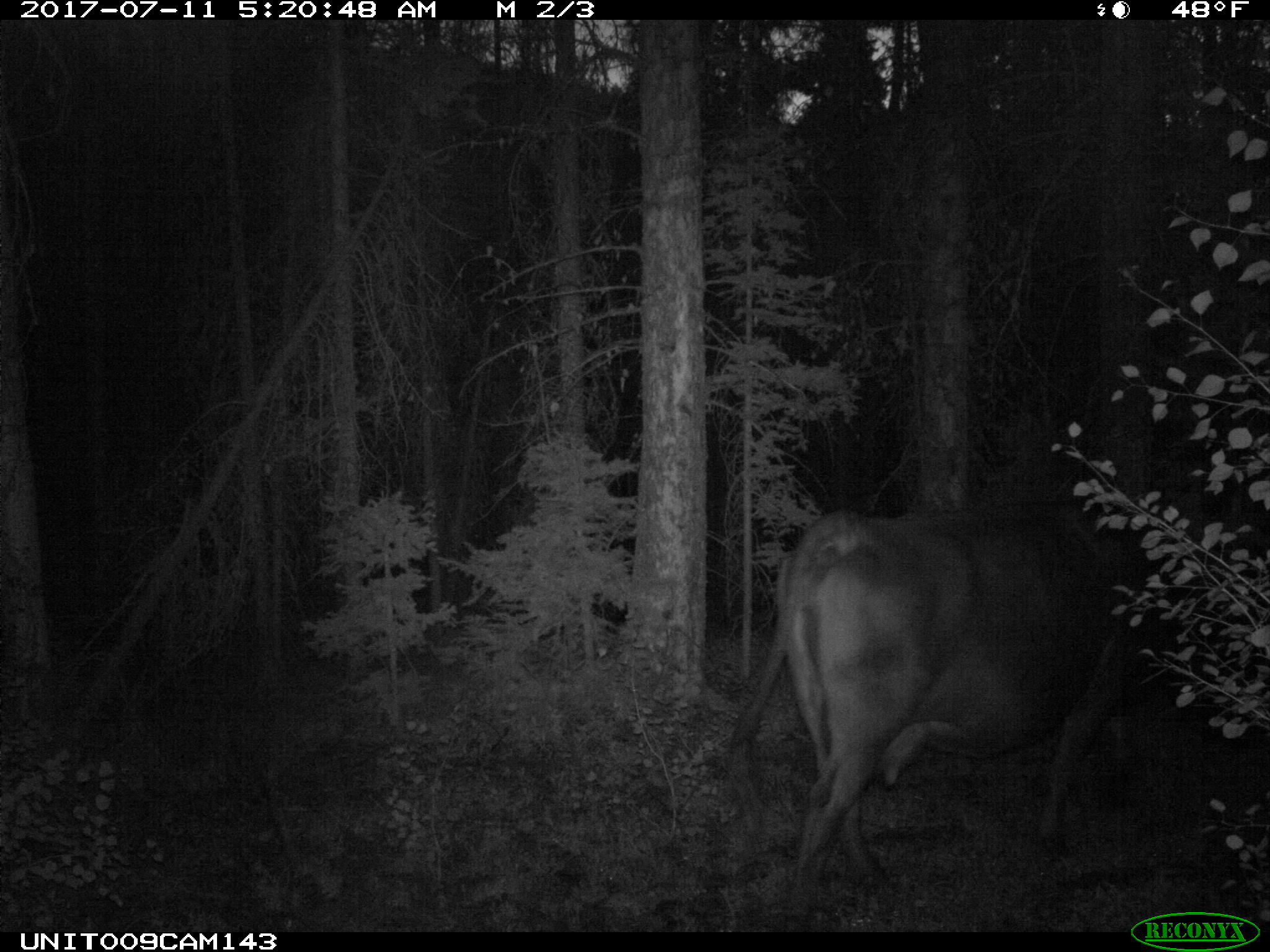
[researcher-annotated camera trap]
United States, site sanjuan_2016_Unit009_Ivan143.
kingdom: Animalia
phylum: Chordata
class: Mammalia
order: Artiodactyla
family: Bovidae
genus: Bos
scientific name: Bos taurus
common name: domestic cow